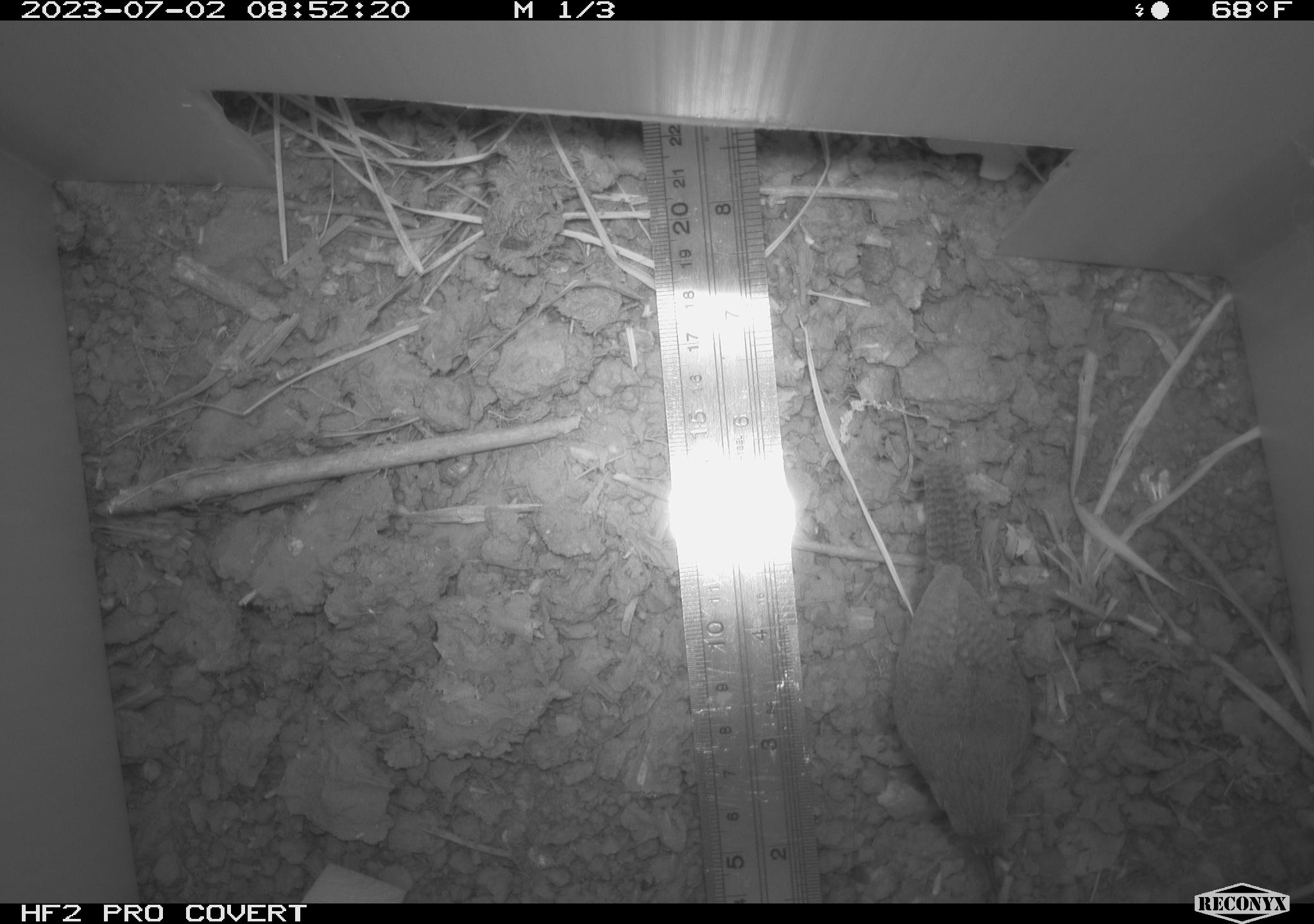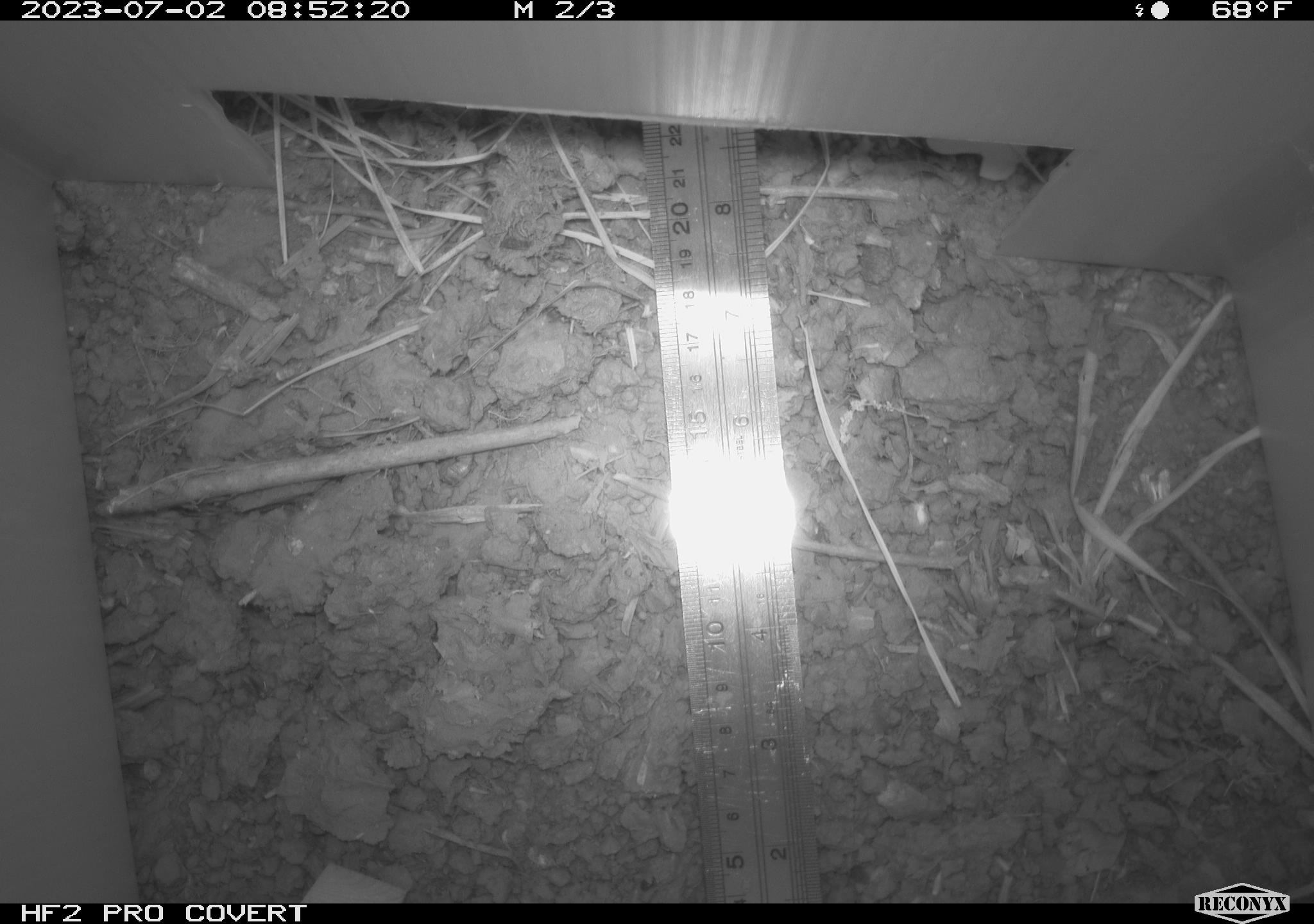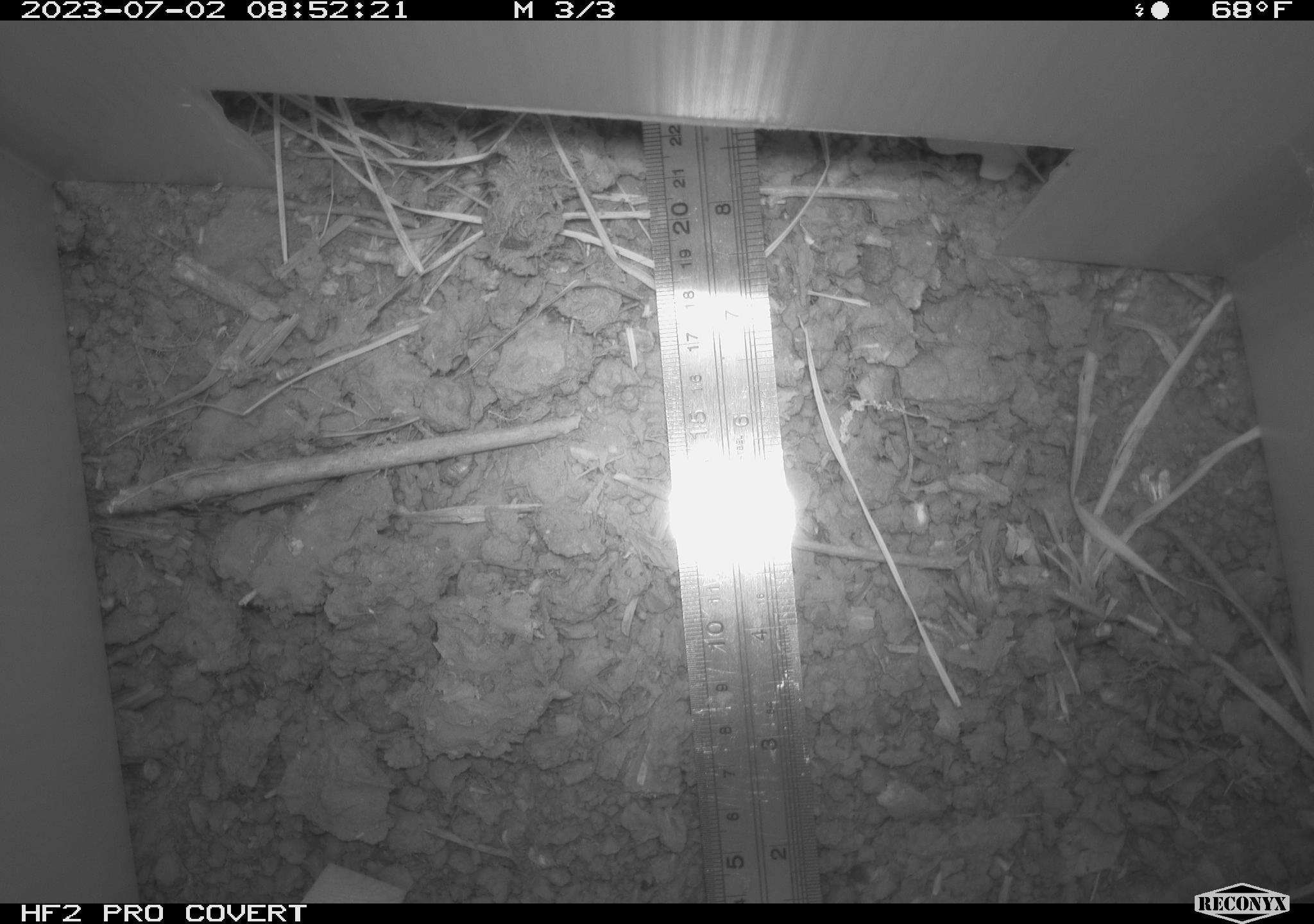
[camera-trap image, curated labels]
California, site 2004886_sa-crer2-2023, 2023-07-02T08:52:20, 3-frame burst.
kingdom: Animalia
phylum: Chordata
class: Aves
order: Passeriformes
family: Troglodytidae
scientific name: Troglodytidae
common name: wren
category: troglodytidae family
Troglodytidae family (wren) (Troglodytidae).